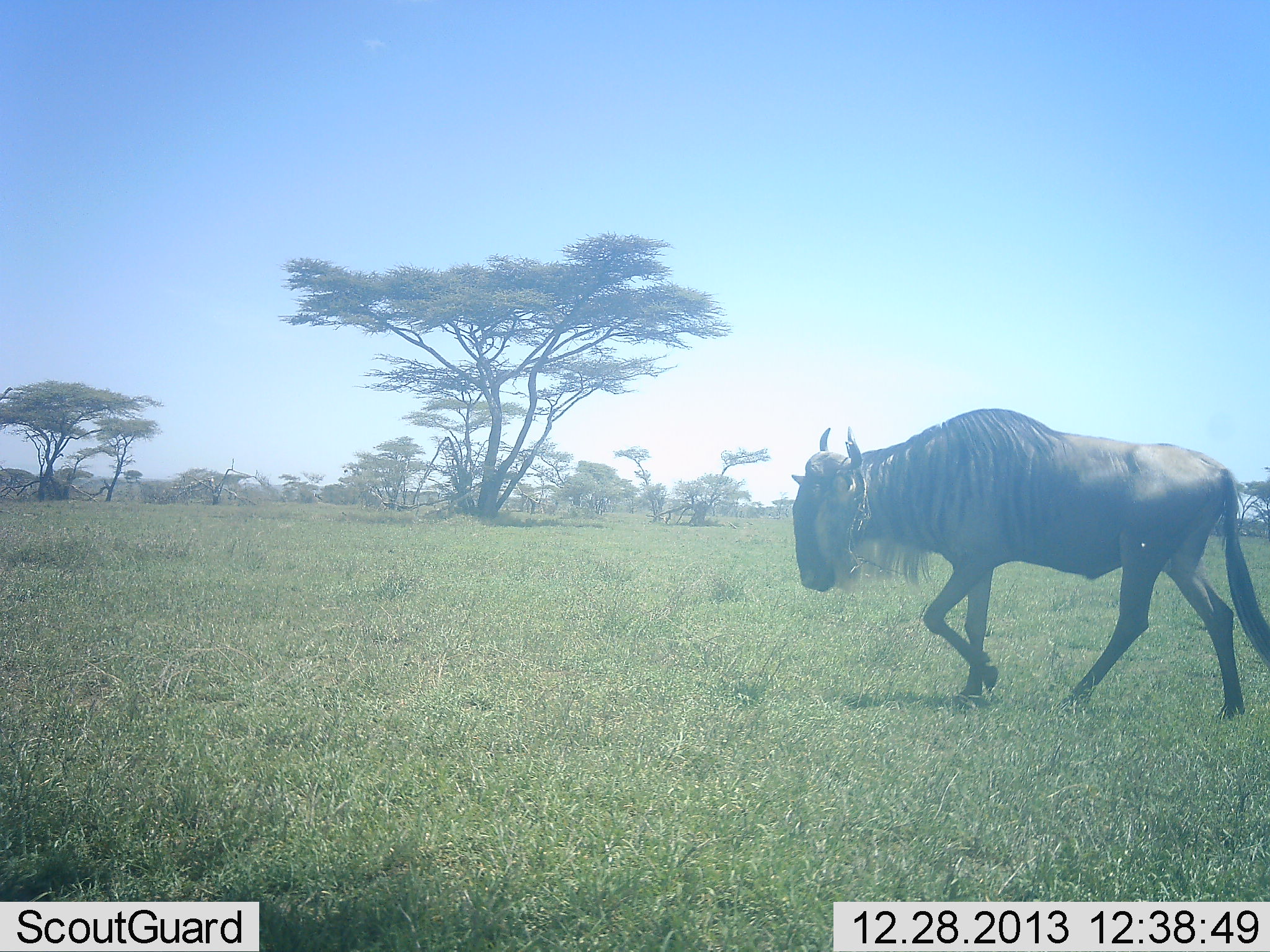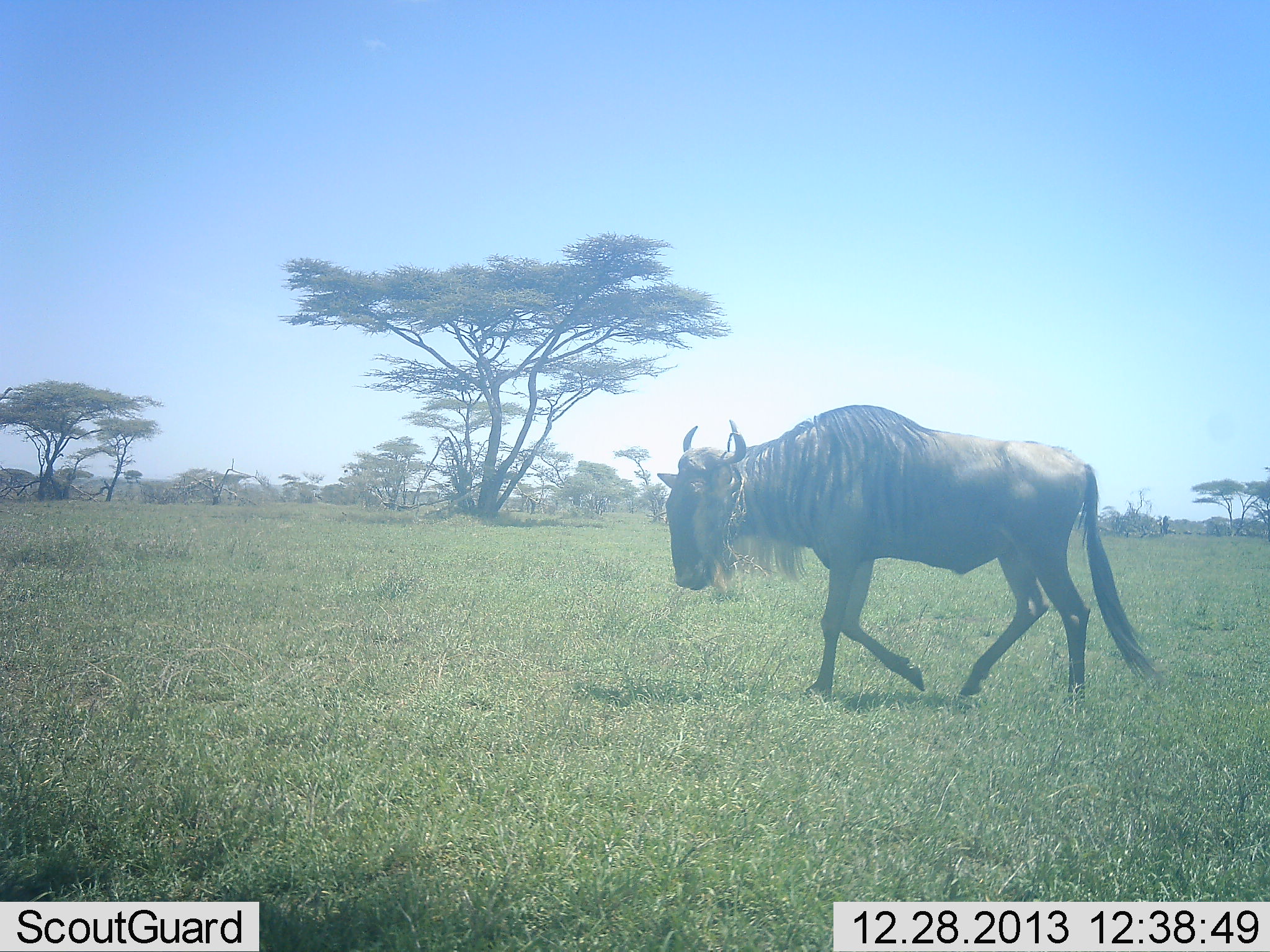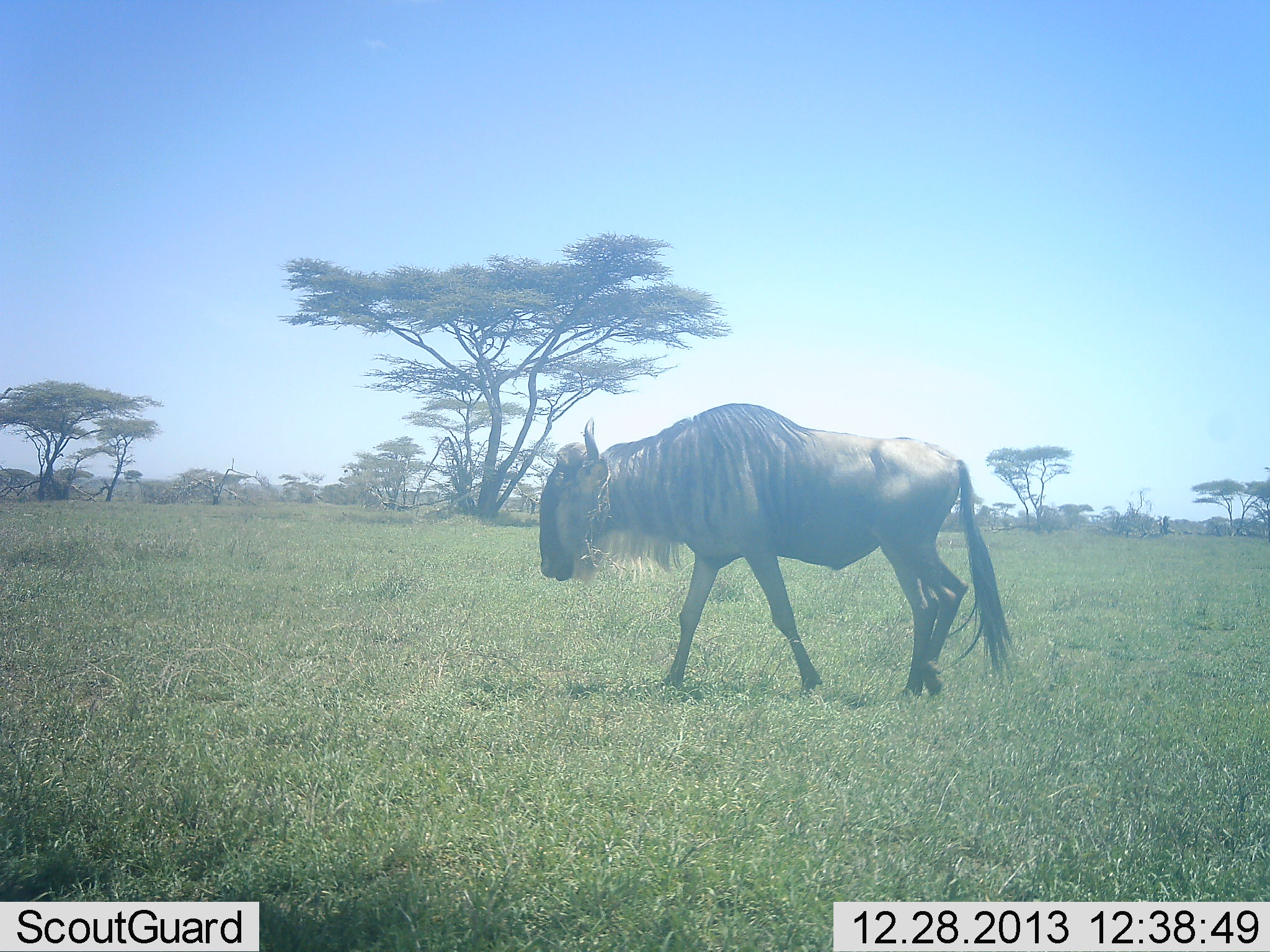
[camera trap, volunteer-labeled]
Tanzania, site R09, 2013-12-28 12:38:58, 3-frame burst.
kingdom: Animalia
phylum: Chordata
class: Mammalia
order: Artiodactyla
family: Bovidae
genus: Connochaetes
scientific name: Connochaetes taurinus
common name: blue wildebeest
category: wildebeest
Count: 1.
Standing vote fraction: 10%.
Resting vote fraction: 0%.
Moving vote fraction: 100%.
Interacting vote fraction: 0%.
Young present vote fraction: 0%.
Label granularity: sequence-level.